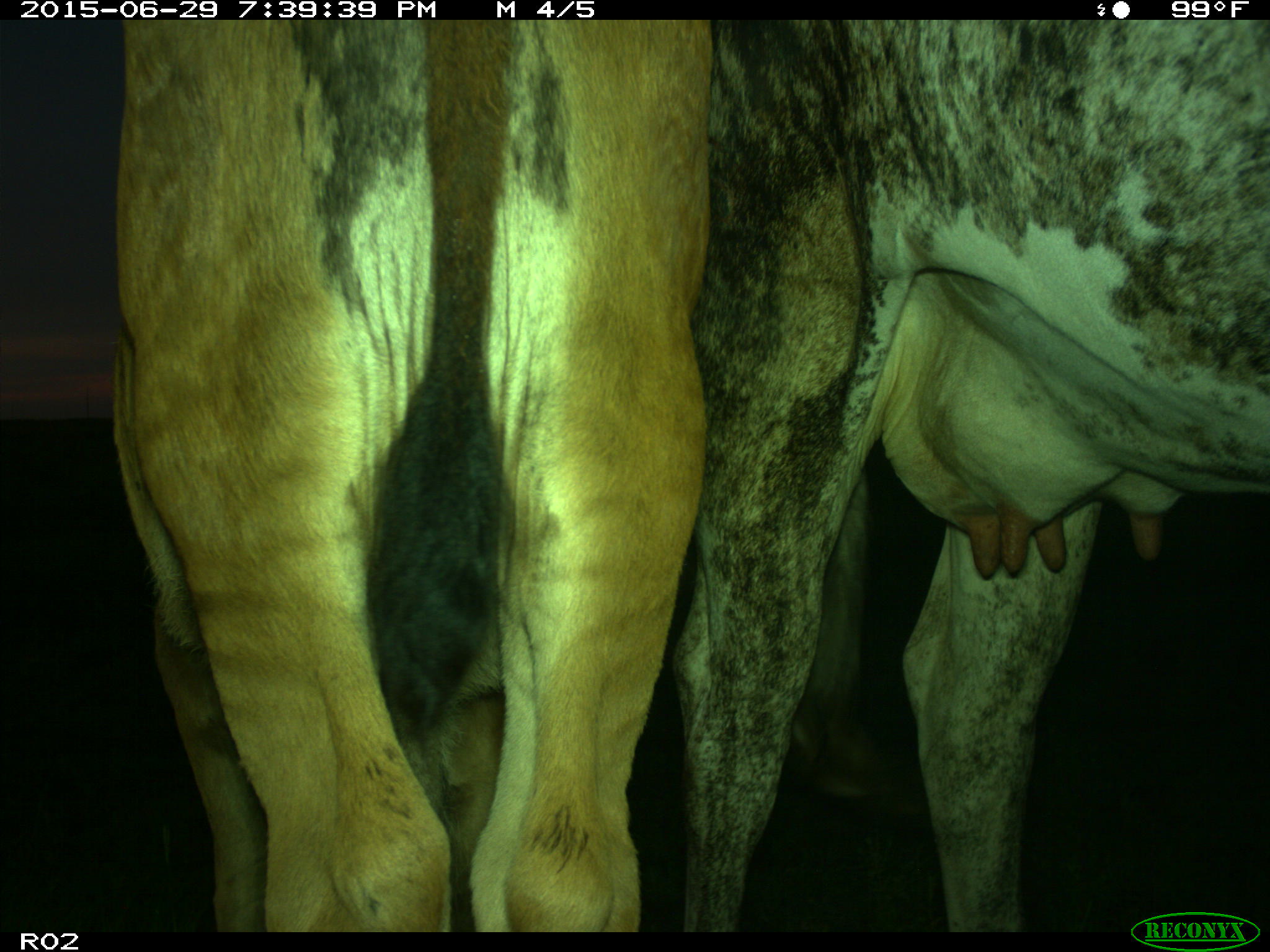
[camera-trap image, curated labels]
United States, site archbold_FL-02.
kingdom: Animalia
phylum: Chordata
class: Mammalia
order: Artiodactyla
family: Bovidae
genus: Bos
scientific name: Bos taurus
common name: domestic cow